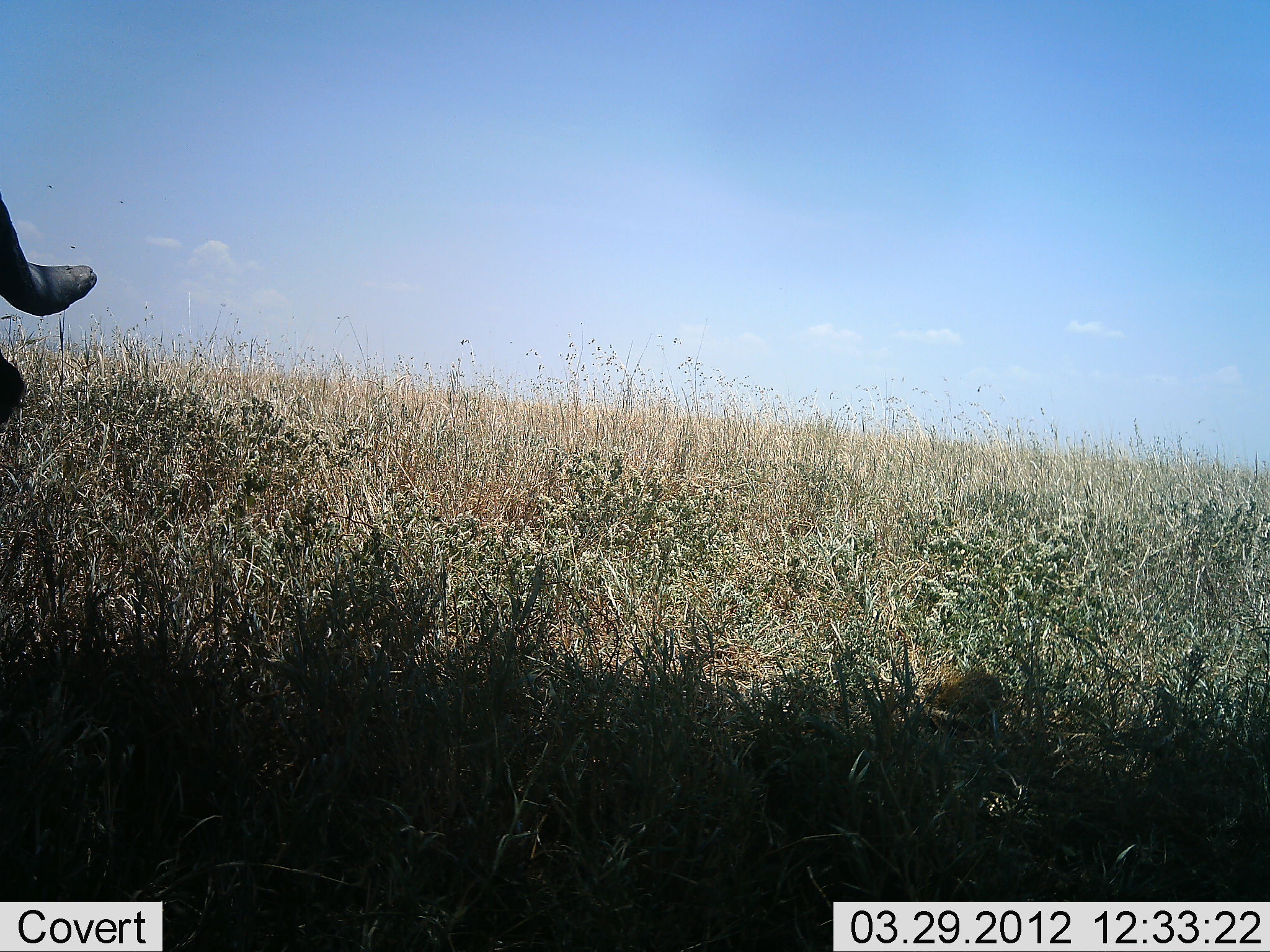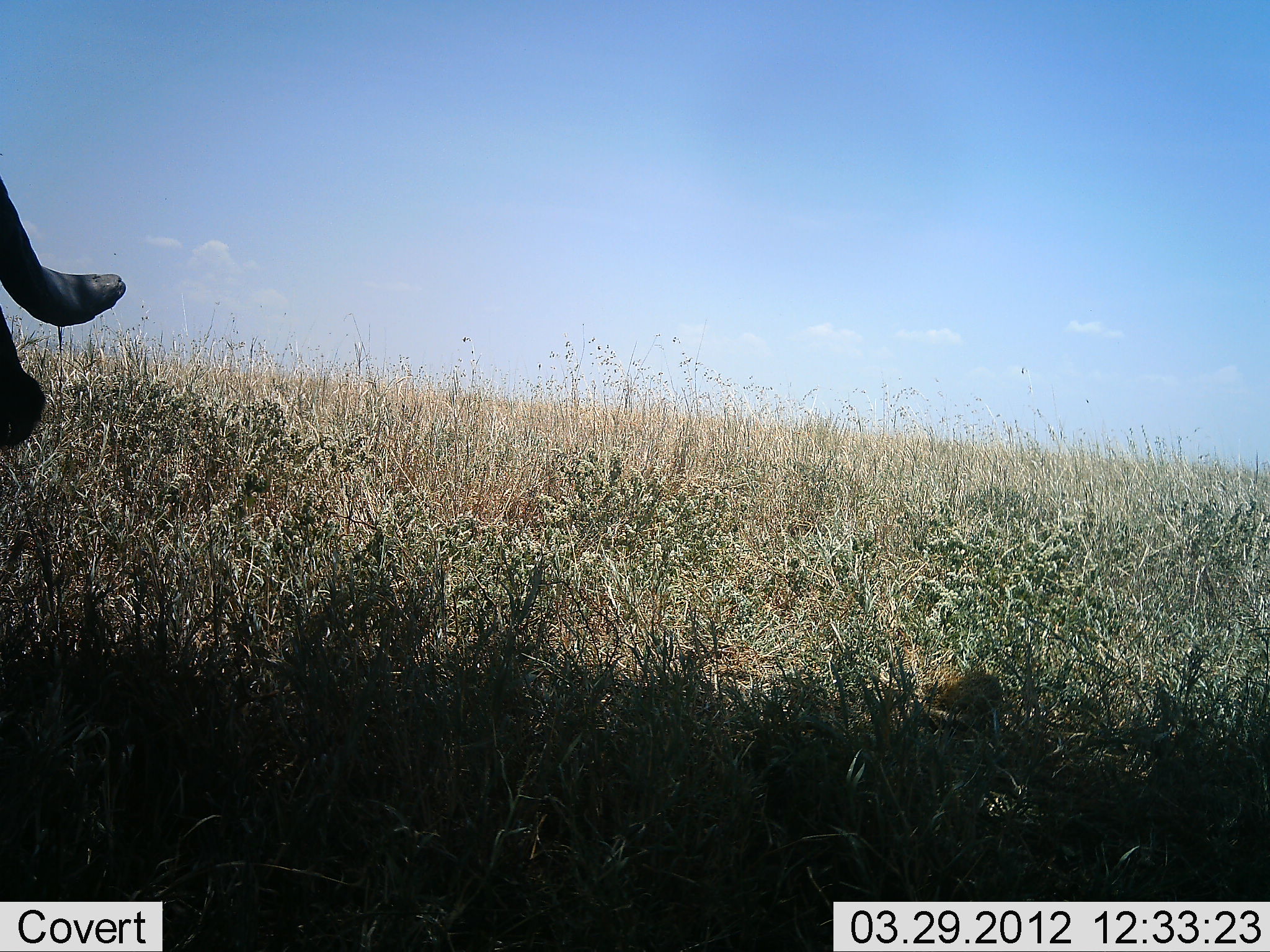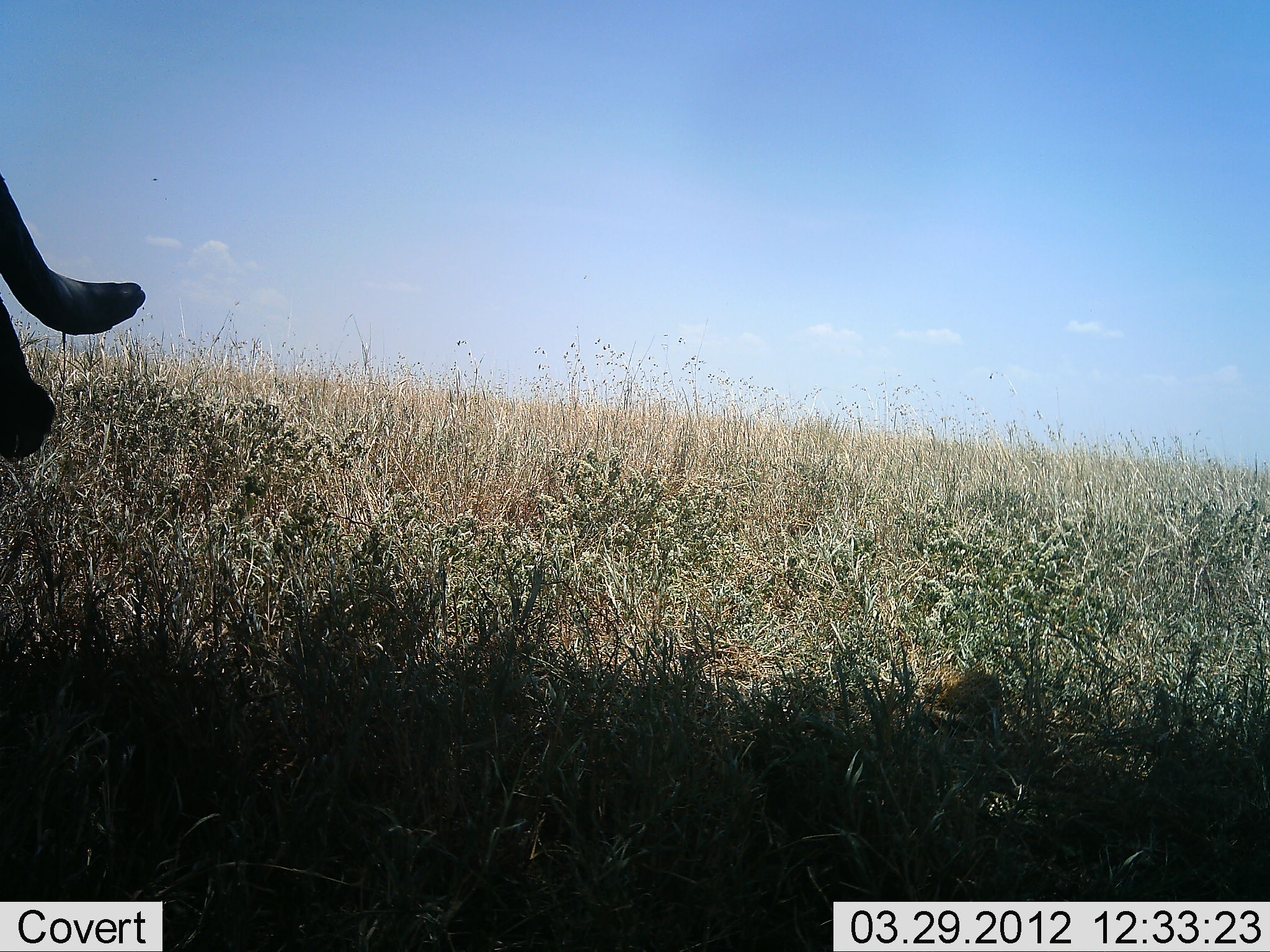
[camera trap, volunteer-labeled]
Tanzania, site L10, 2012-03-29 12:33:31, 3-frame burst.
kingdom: Animalia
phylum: Chordata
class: Mammalia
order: Artiodactyla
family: Bovidae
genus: Syncerus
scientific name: Syncerus caffer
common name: cape buffalo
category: buffalo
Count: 1.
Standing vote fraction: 63%.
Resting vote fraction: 10%.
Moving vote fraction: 27%.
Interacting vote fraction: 0%.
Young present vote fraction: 0%.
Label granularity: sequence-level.